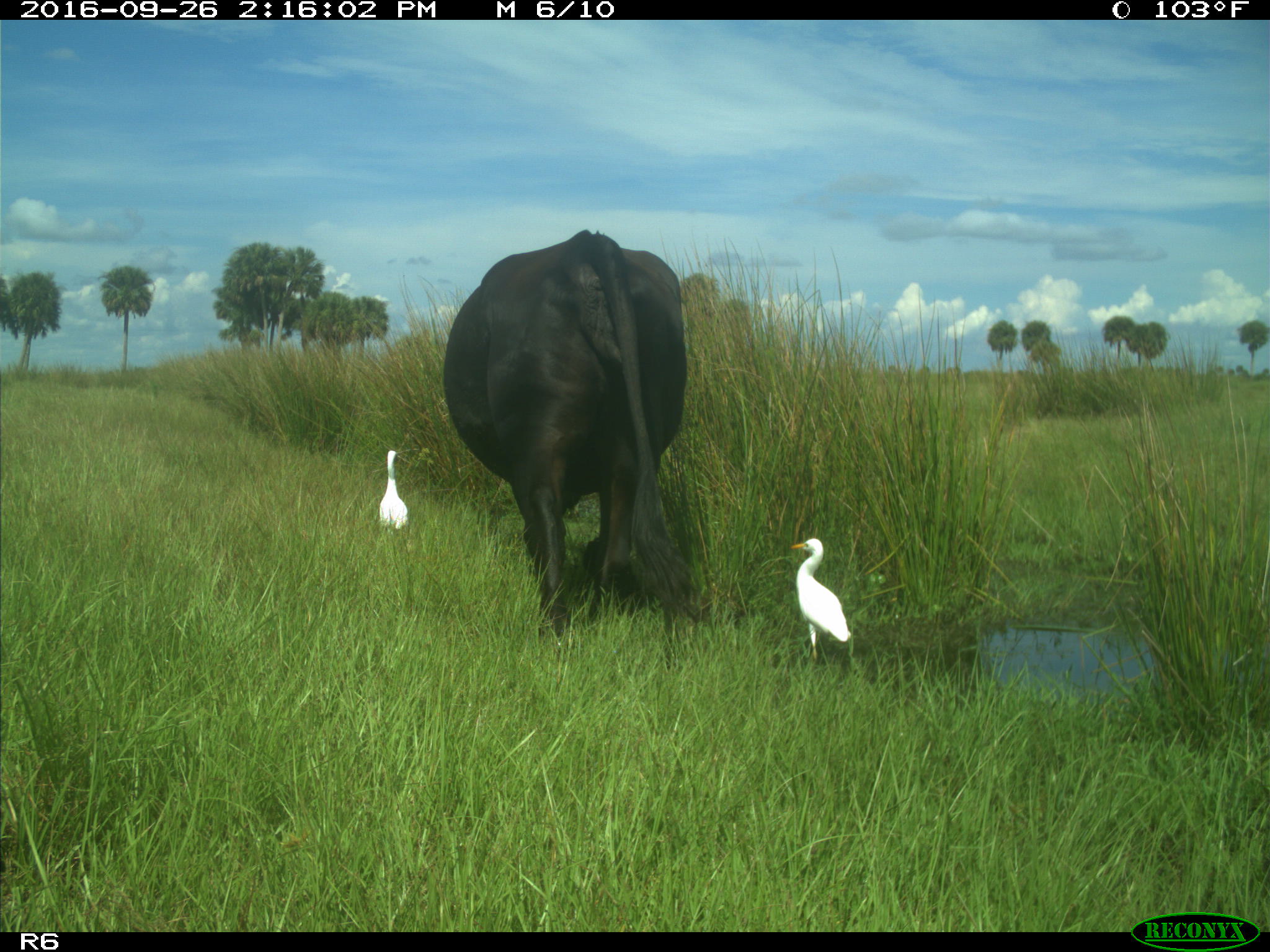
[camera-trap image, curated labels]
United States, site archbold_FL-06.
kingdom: Animalia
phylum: Chordata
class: Mammalia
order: Artiodactyla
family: Bovidae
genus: Bos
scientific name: Bos taurus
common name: domestic cow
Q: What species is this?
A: Bos taurus (domestic cow).